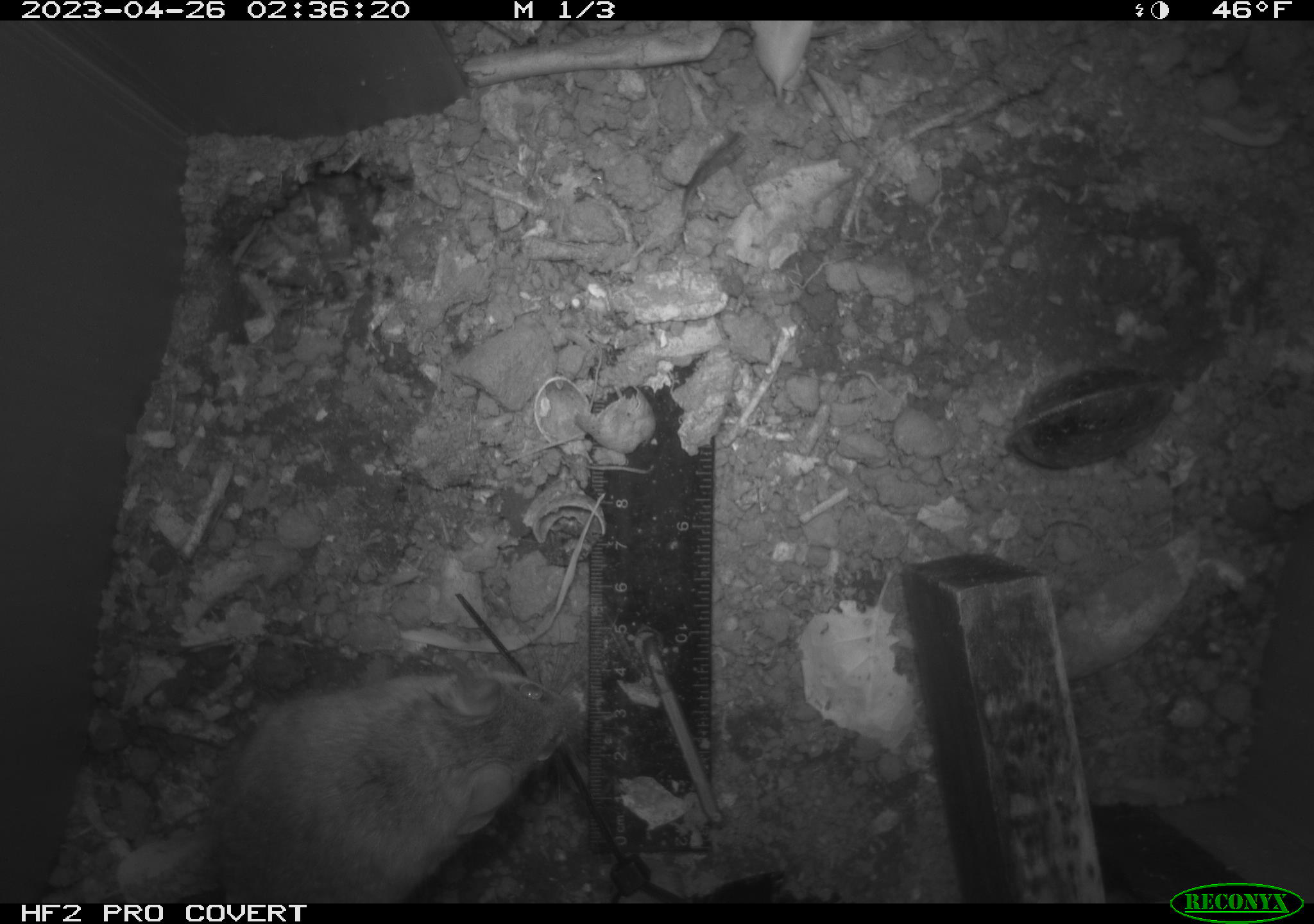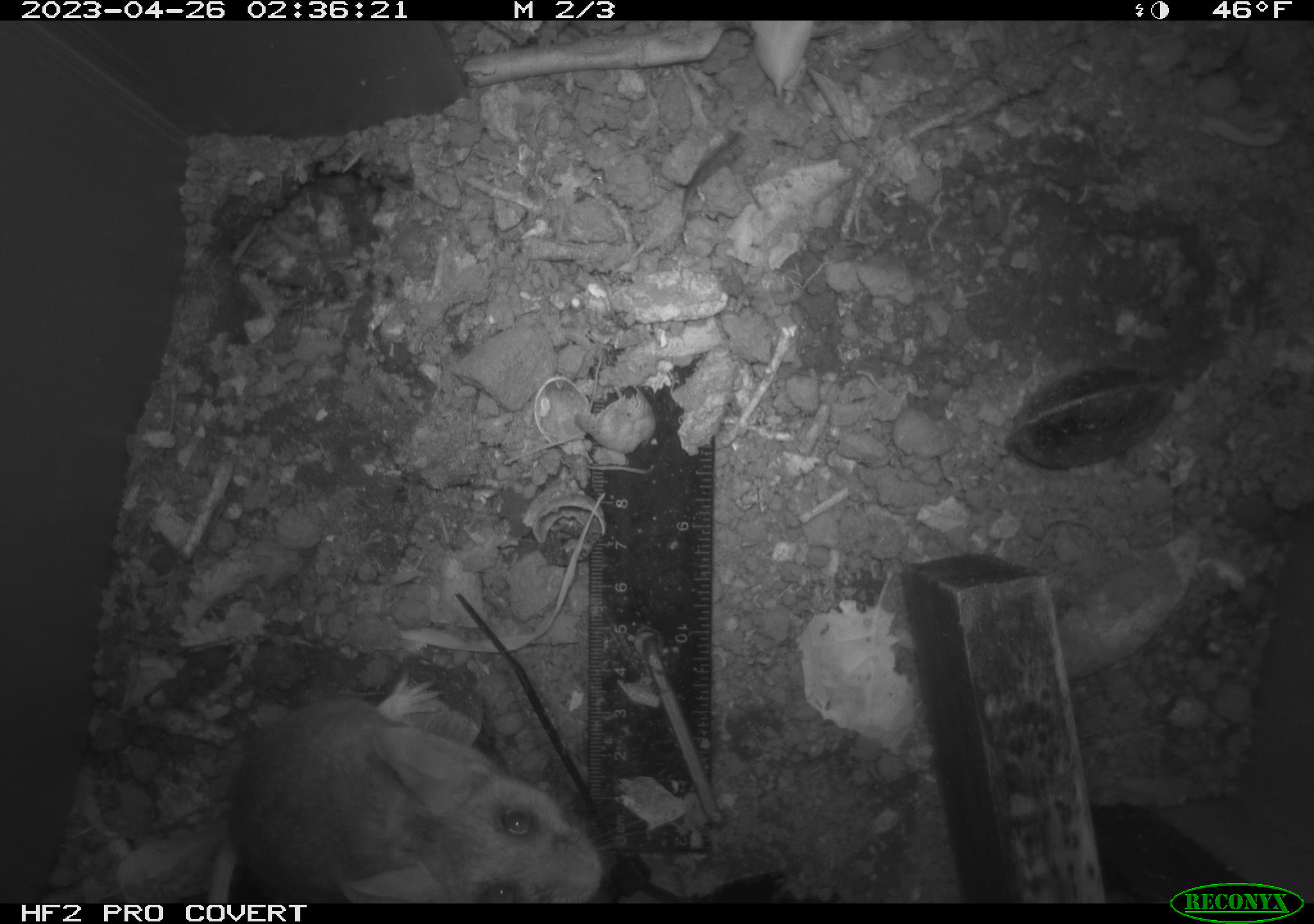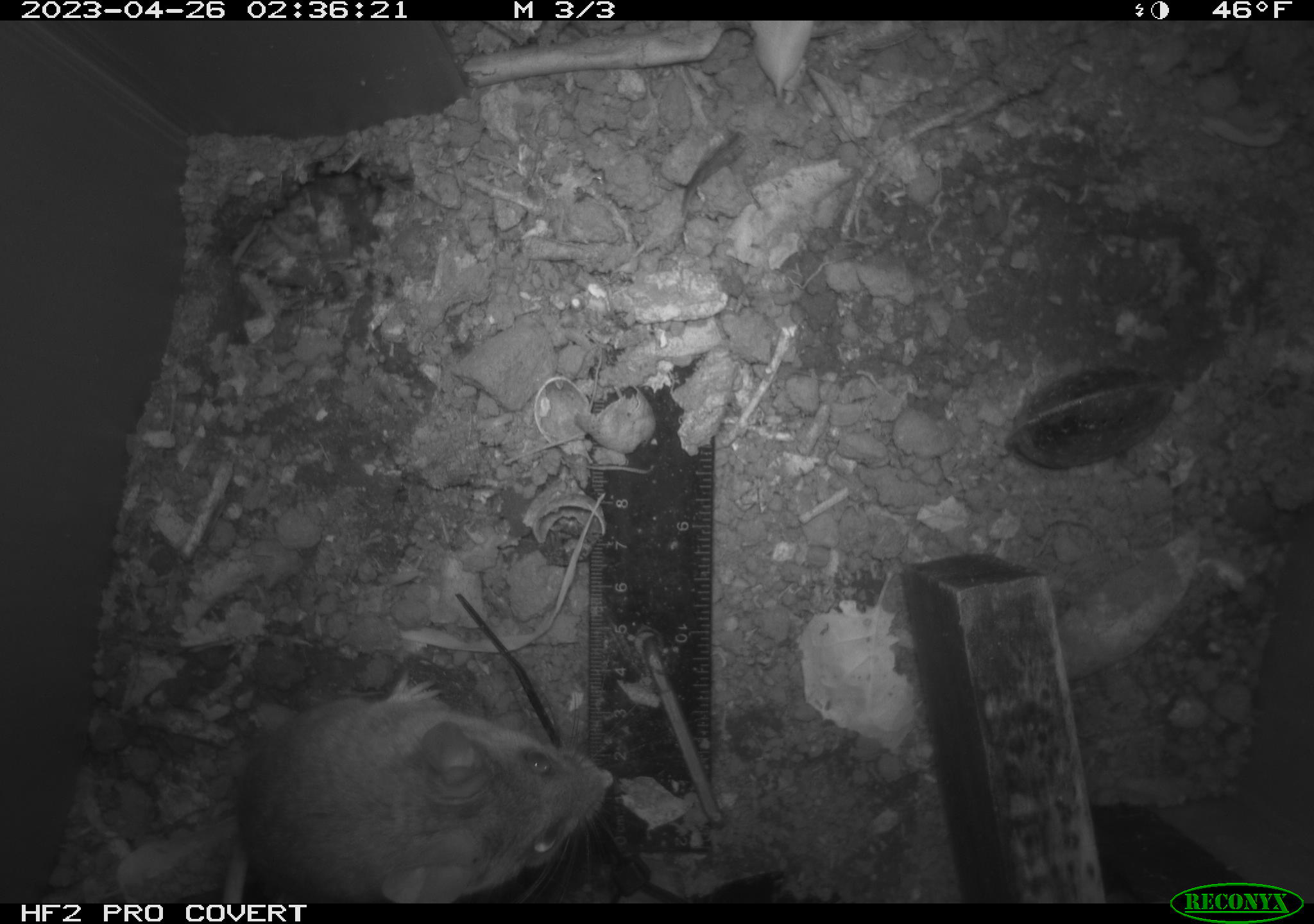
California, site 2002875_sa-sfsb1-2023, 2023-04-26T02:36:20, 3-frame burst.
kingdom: Animalia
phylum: Chordata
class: Mammalia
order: Rodentia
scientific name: Rodentia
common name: mouse species